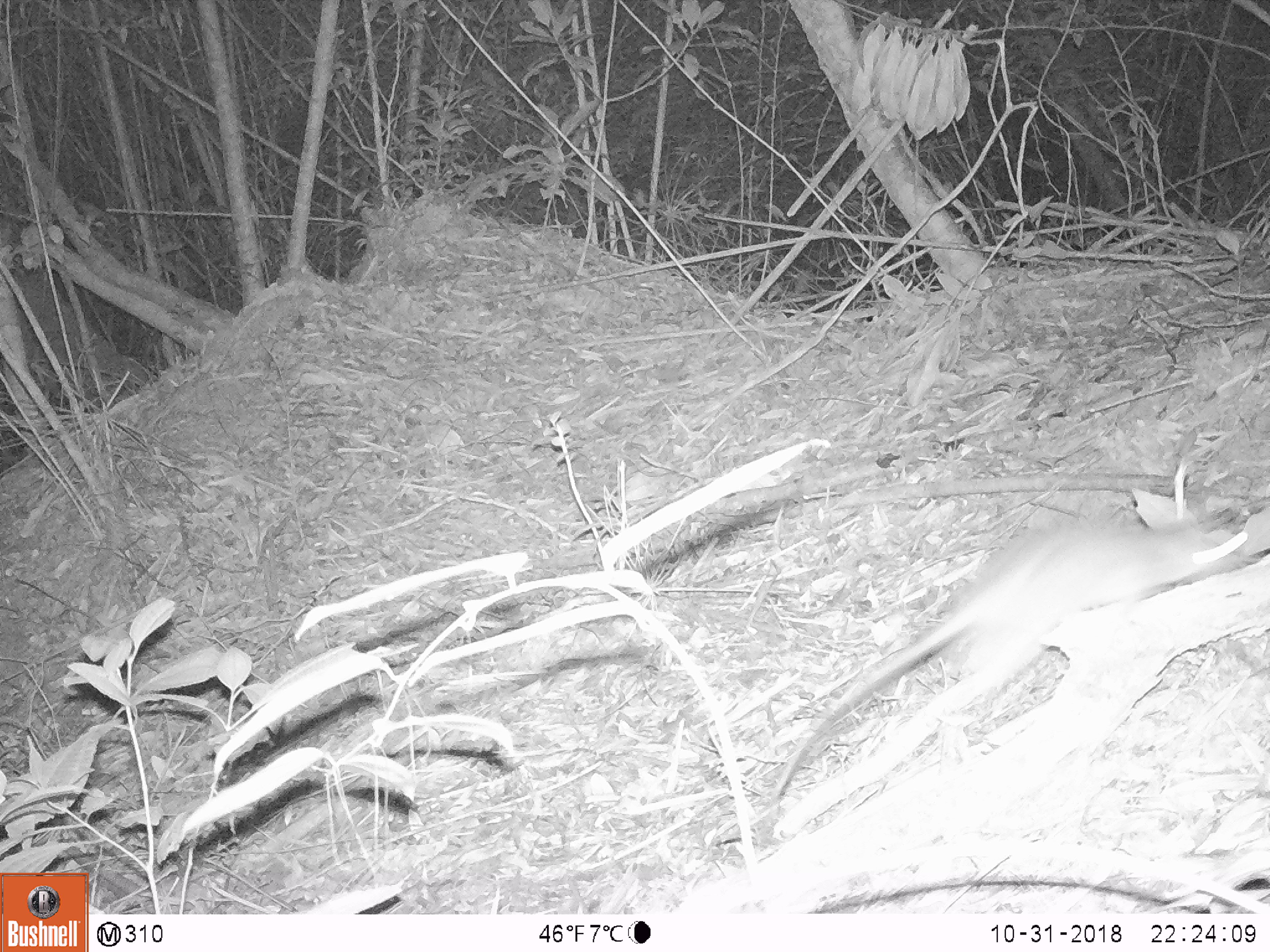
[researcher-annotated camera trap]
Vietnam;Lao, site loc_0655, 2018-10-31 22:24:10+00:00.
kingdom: Animalia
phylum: Chordata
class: Mammalia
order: Rodentia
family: Muridae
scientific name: Muridae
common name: old-world mice and rats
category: unidentified murid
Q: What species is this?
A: Unidentified murid (old-world mice and rats) (Muridae).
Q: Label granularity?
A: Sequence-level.